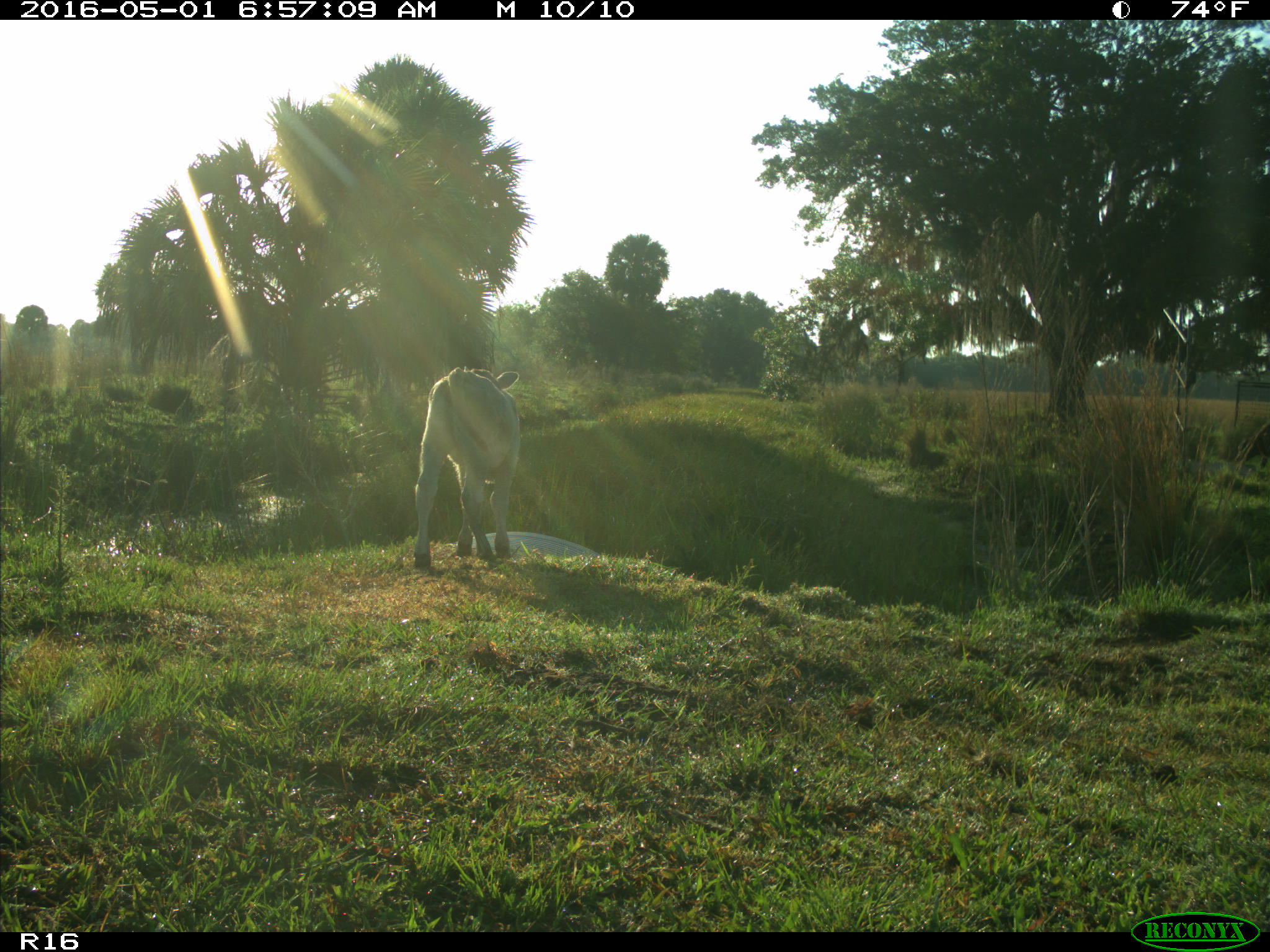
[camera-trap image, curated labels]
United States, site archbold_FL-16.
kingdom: Animalia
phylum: Chordata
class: Mammalia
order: Artiodactyla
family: Bovidae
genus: Bos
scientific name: Bos taurus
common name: domestic cow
Bos taurus (domestic cow).